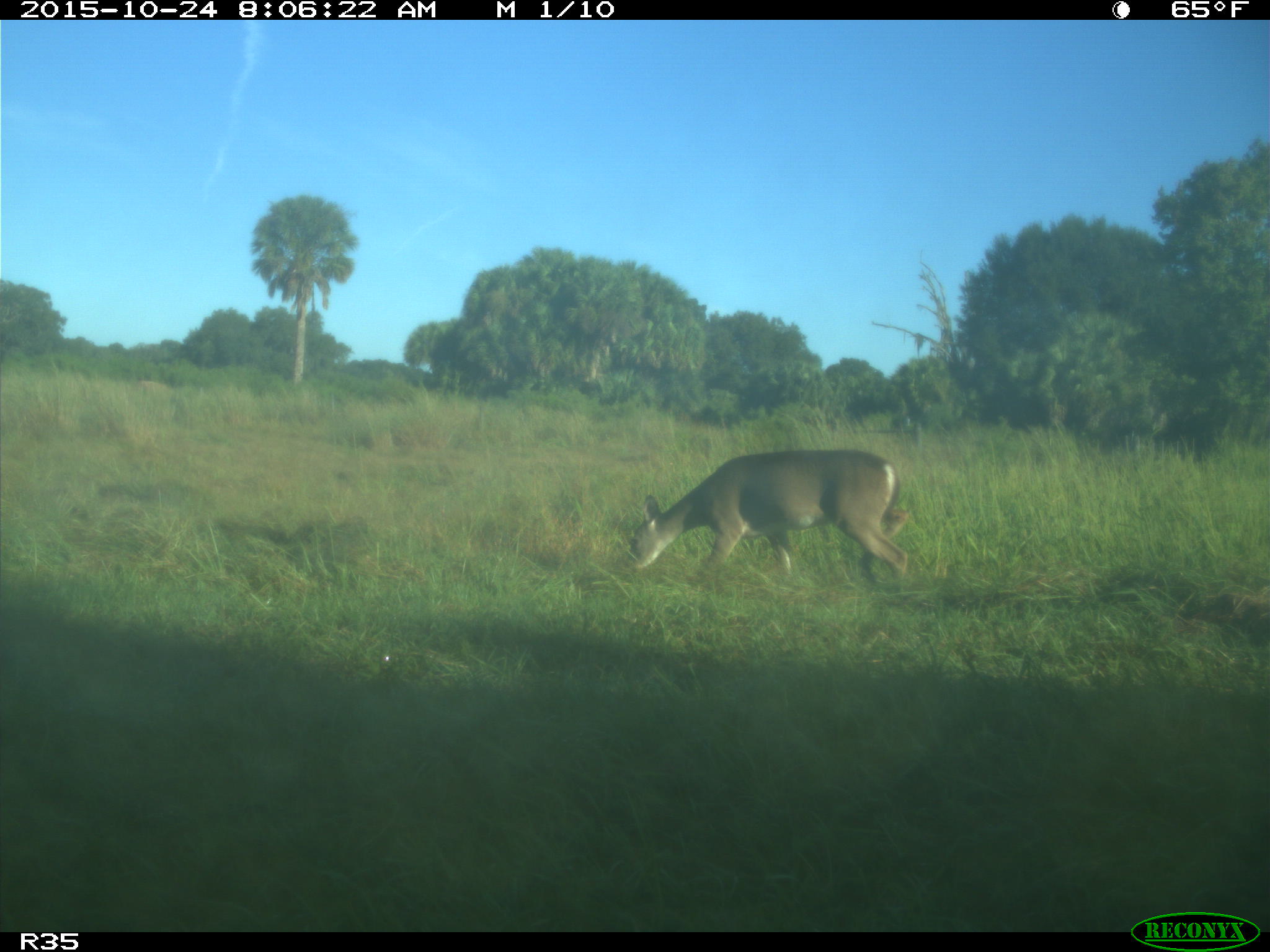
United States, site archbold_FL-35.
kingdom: Animalia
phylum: Chordata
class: Mammalia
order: Artiodactyla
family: Cervidae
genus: Odocoileus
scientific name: Odocoileus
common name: deer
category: unidentified deer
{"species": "unidentified deer (deer) (Odocoileus)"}